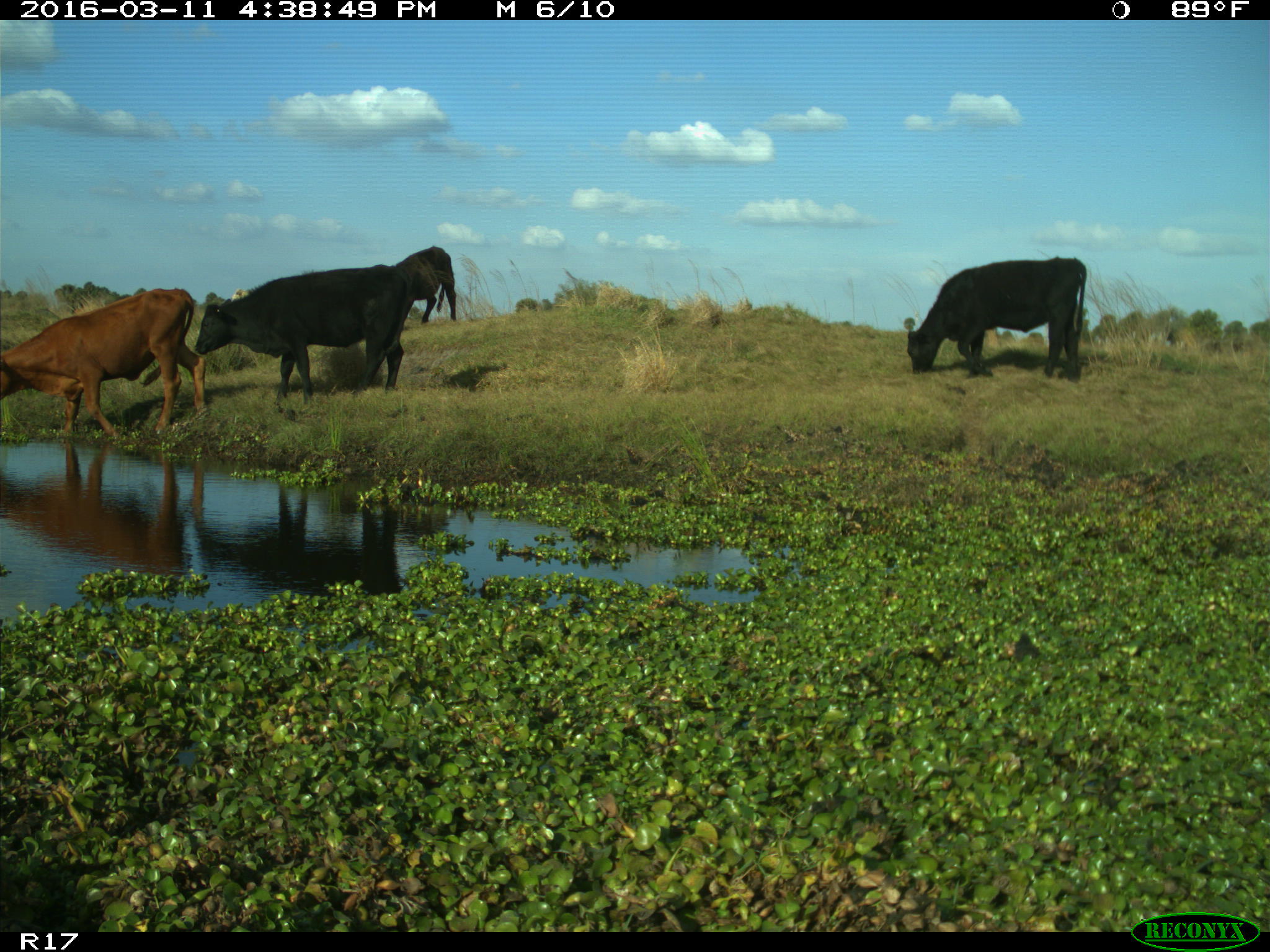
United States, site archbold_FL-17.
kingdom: Animalia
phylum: Chordata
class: Mammalia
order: Artiodactyla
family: Bovidae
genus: Bos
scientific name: Bos taurus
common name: domestic cow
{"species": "Bos taurus (domestic cow)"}